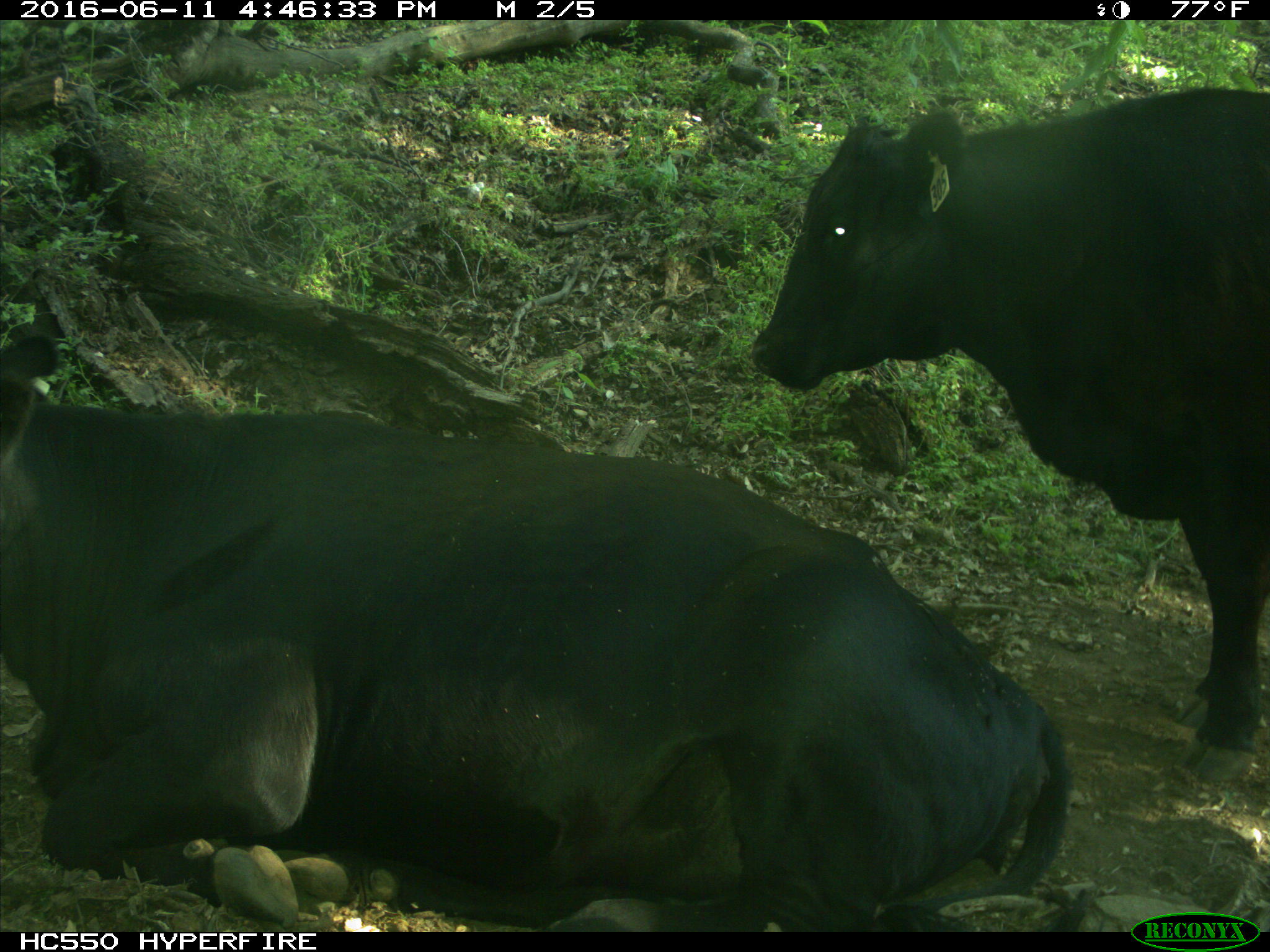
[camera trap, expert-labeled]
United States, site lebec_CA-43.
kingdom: Animalia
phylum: Chordata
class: Mammalia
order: Artiodactyla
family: Bovidae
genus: Bos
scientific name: Bos taurus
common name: domestic cow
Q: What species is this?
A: Bos taurus (domestic cow).